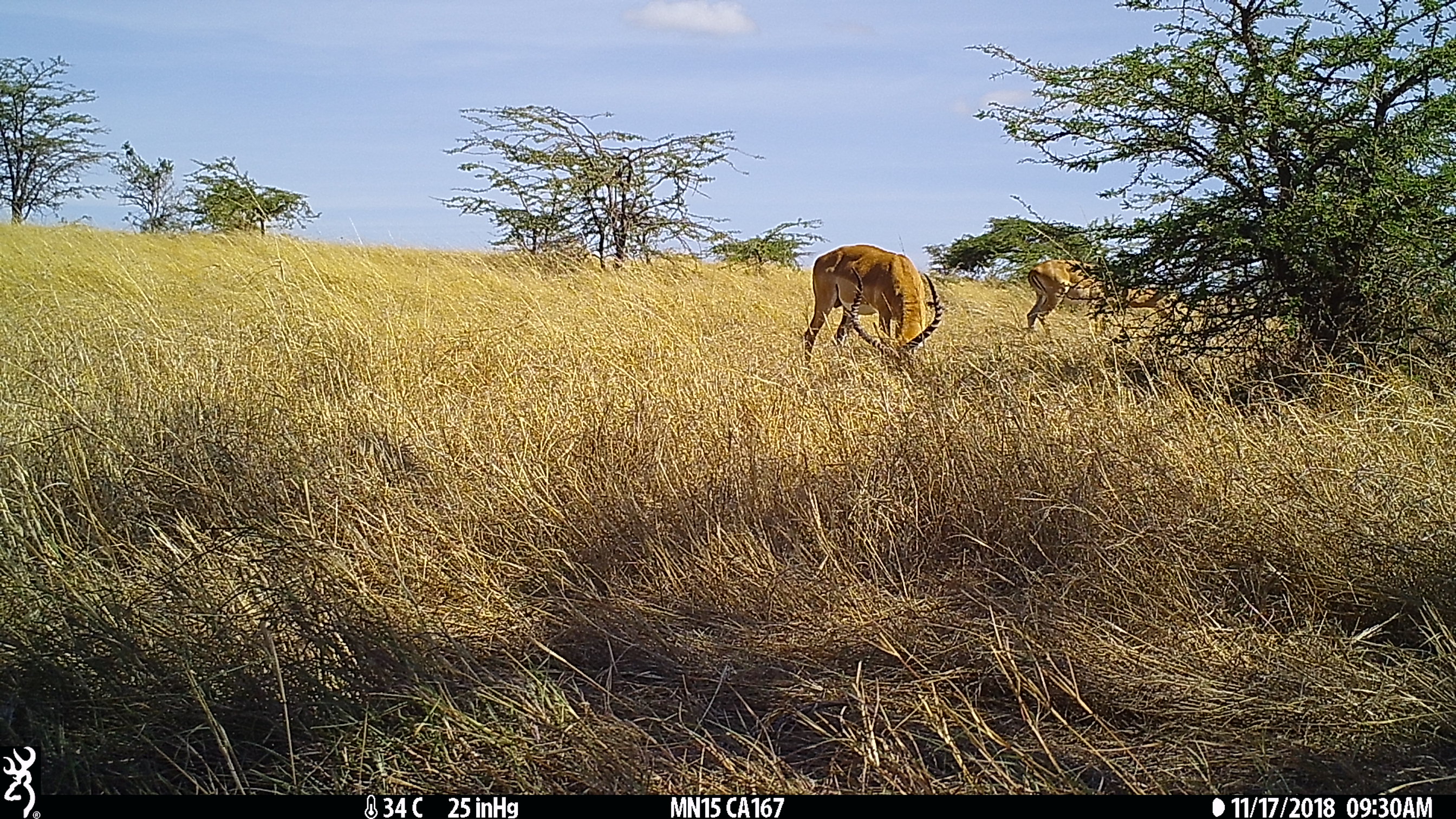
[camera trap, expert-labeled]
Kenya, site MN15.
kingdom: Animalia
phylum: Chordata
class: Mammalia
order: Artiodactyla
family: Bovidae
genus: Aepyceros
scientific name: Aepyceros melampus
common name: impala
Impala (Aepyceros melampus).